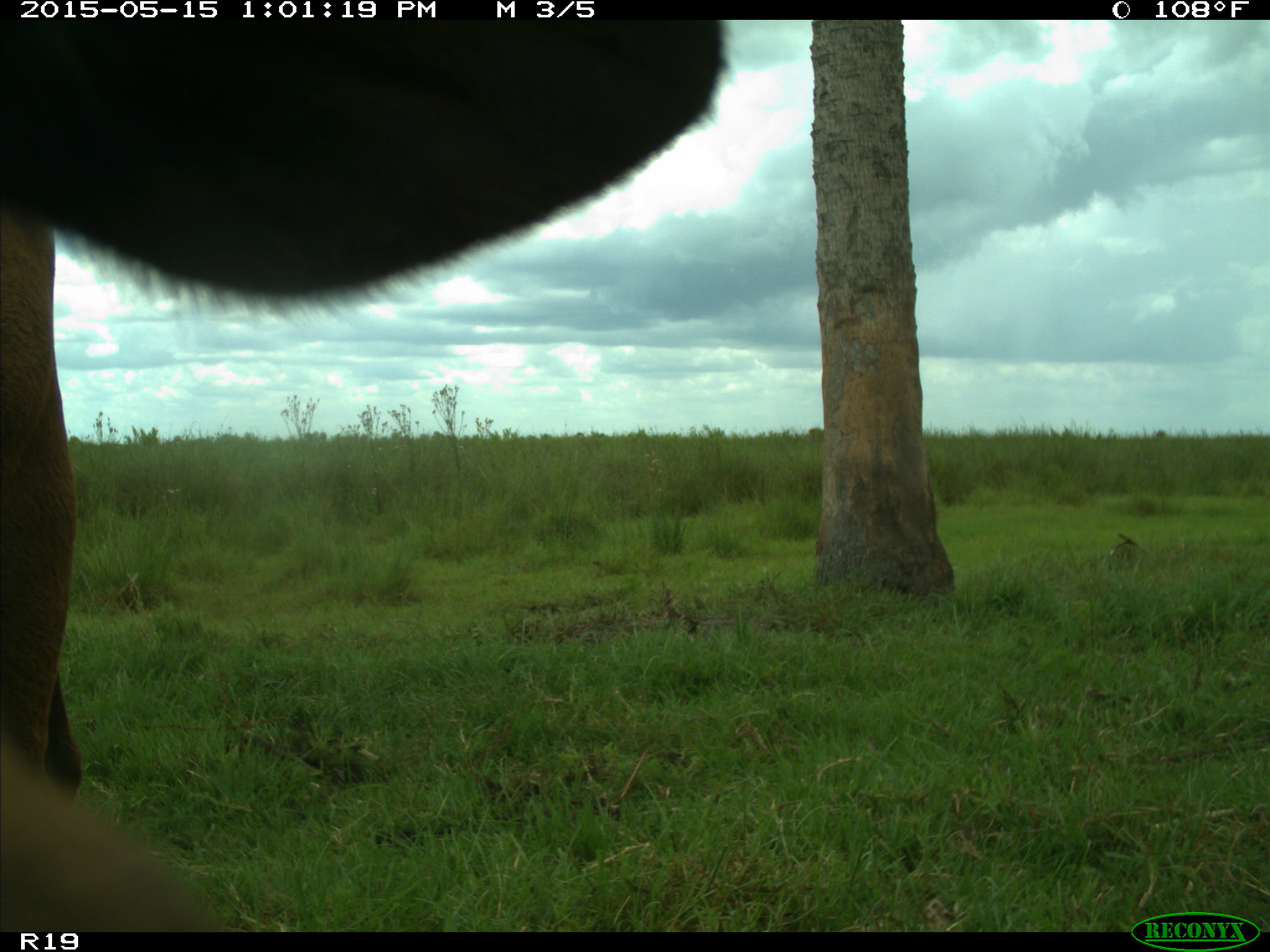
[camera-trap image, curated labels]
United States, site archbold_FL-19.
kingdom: Animalia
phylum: Chordata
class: Mammalia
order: Artiodactyla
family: Bovidae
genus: Bos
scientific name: Bos taurus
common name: domestic cow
Bos taurus (domestic cow).